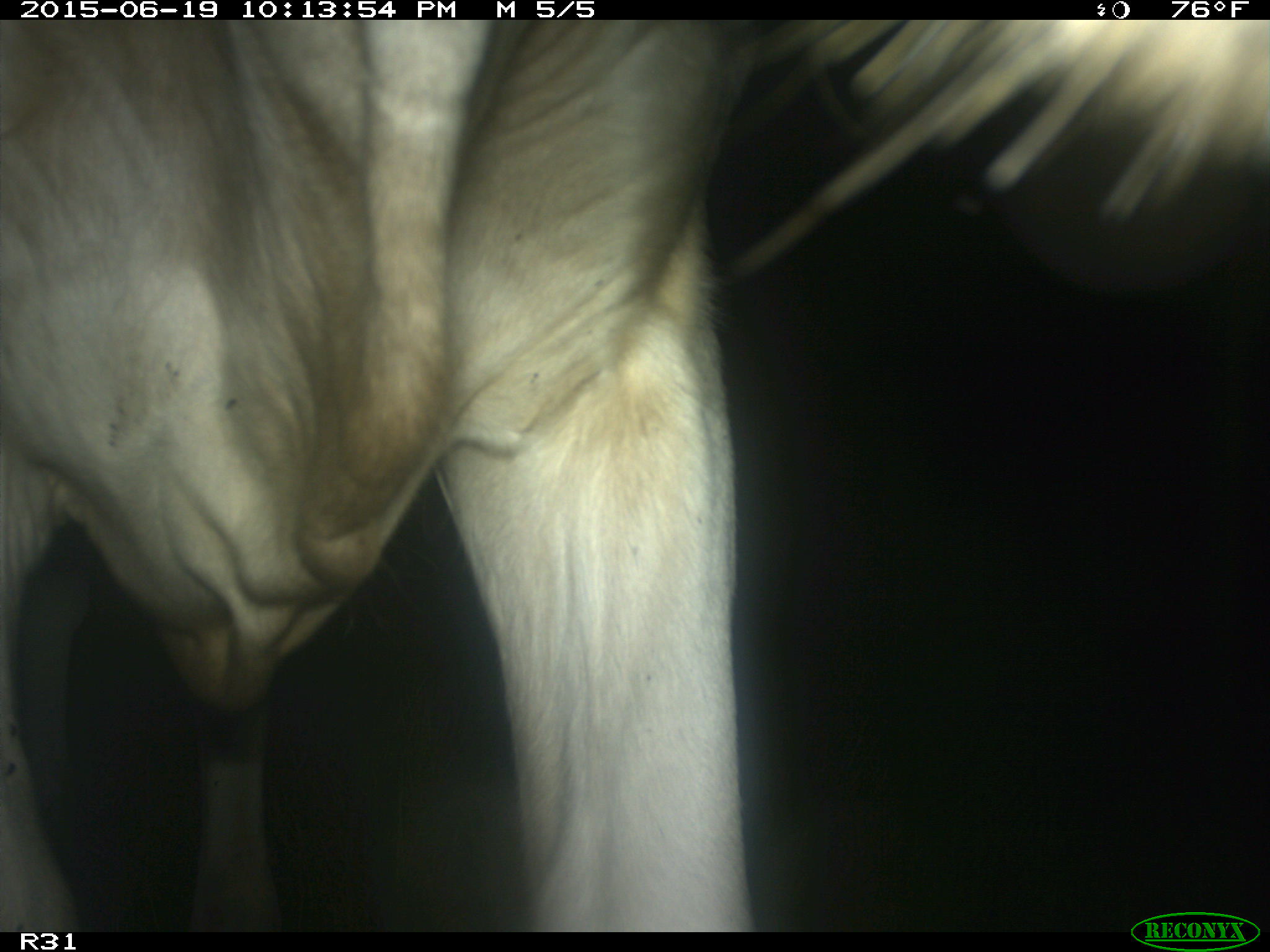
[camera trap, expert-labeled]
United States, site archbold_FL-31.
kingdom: Animalia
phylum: Chordata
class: Mammalia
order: Artiodactyla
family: Bovidae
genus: Bos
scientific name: Bos taurus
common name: domestic cow